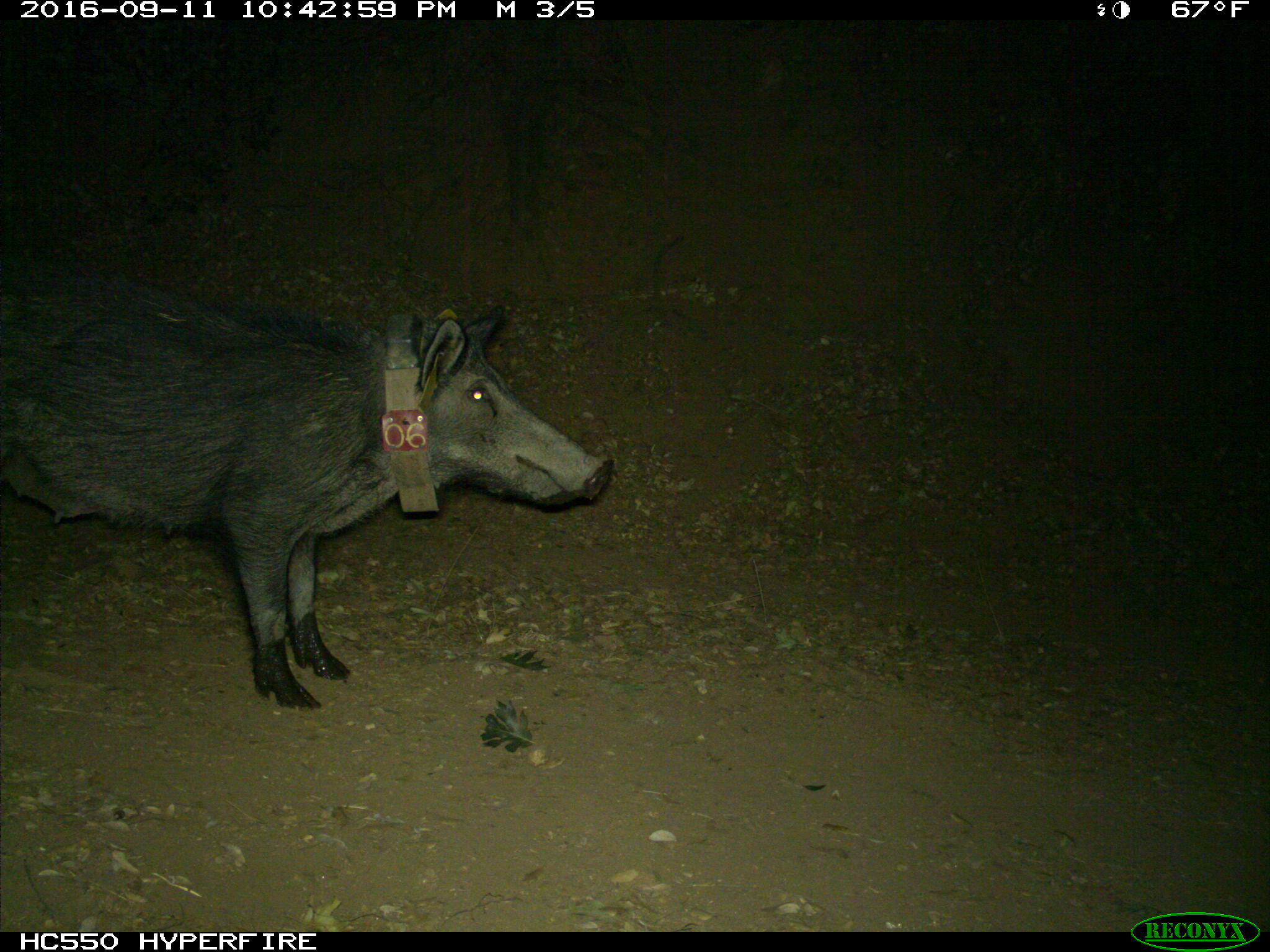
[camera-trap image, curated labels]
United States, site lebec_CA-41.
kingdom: Animalia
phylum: Chordata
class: Mammalia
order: Artiodactyla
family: Suidae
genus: Sus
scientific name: Sus scrofa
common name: wild boar